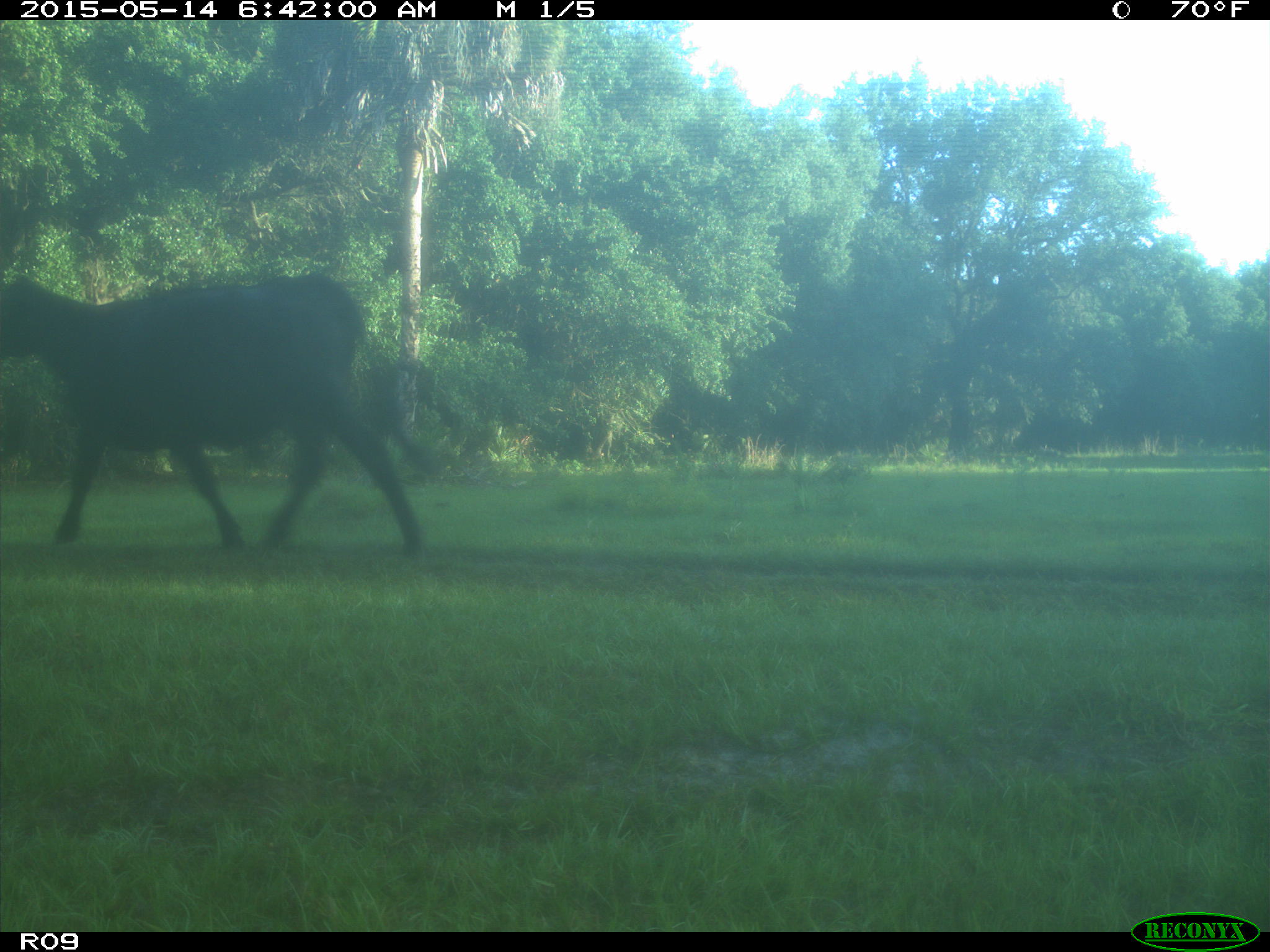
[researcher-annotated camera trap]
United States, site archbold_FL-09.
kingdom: Animalia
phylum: Chordata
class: Mammalia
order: Artiodactyla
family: Bovidae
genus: Bos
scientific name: Bos taurus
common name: domestic cow